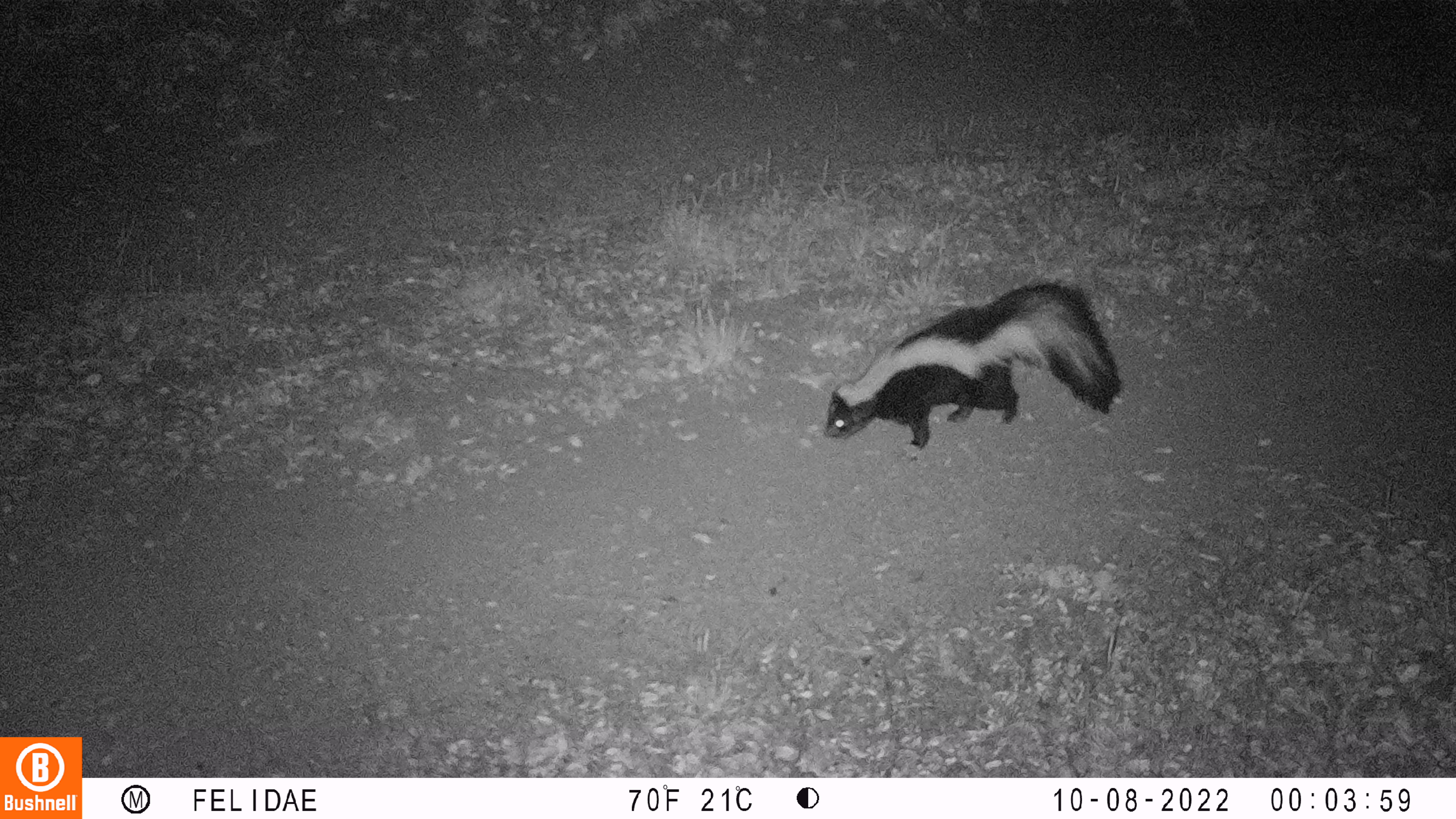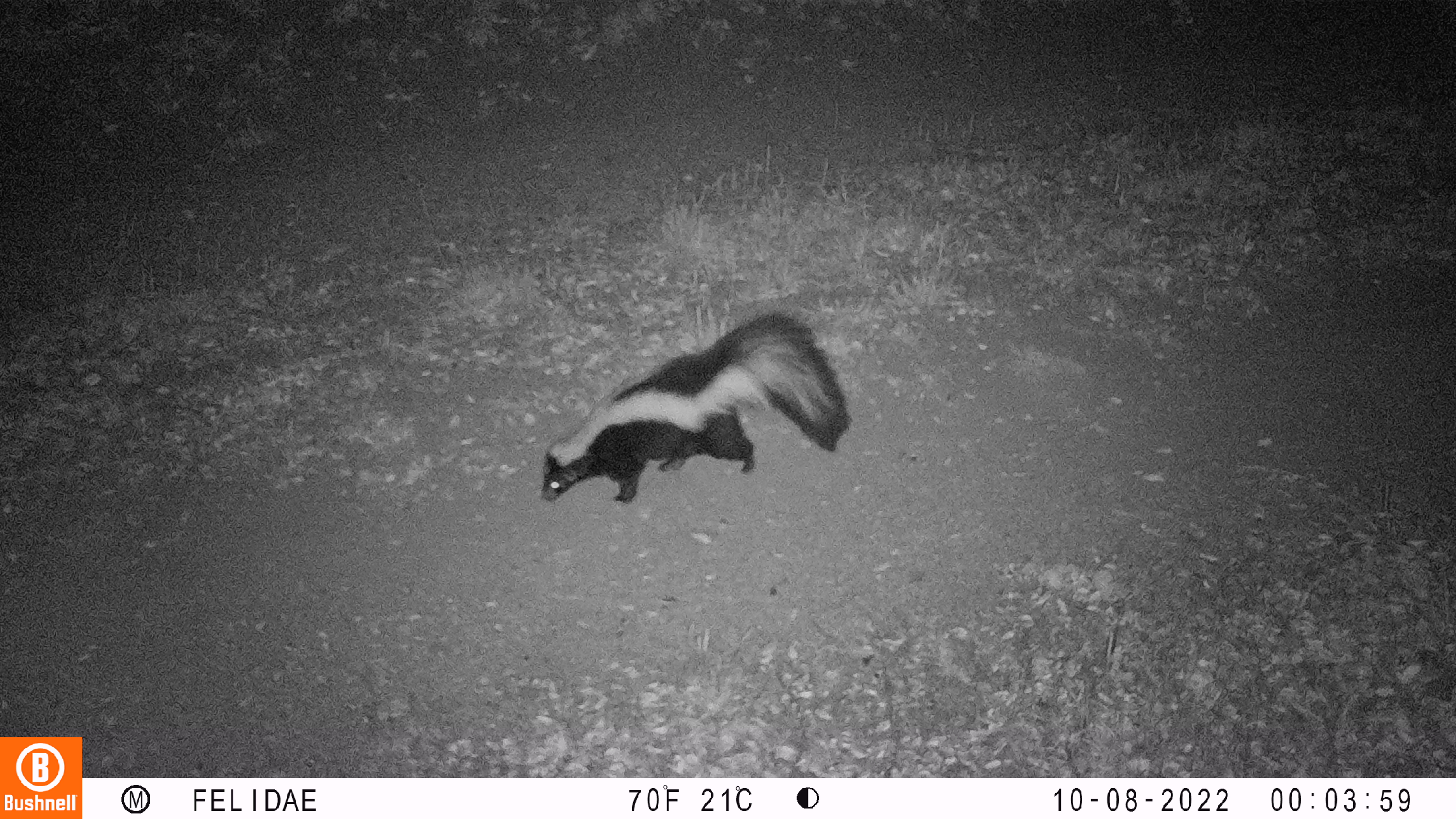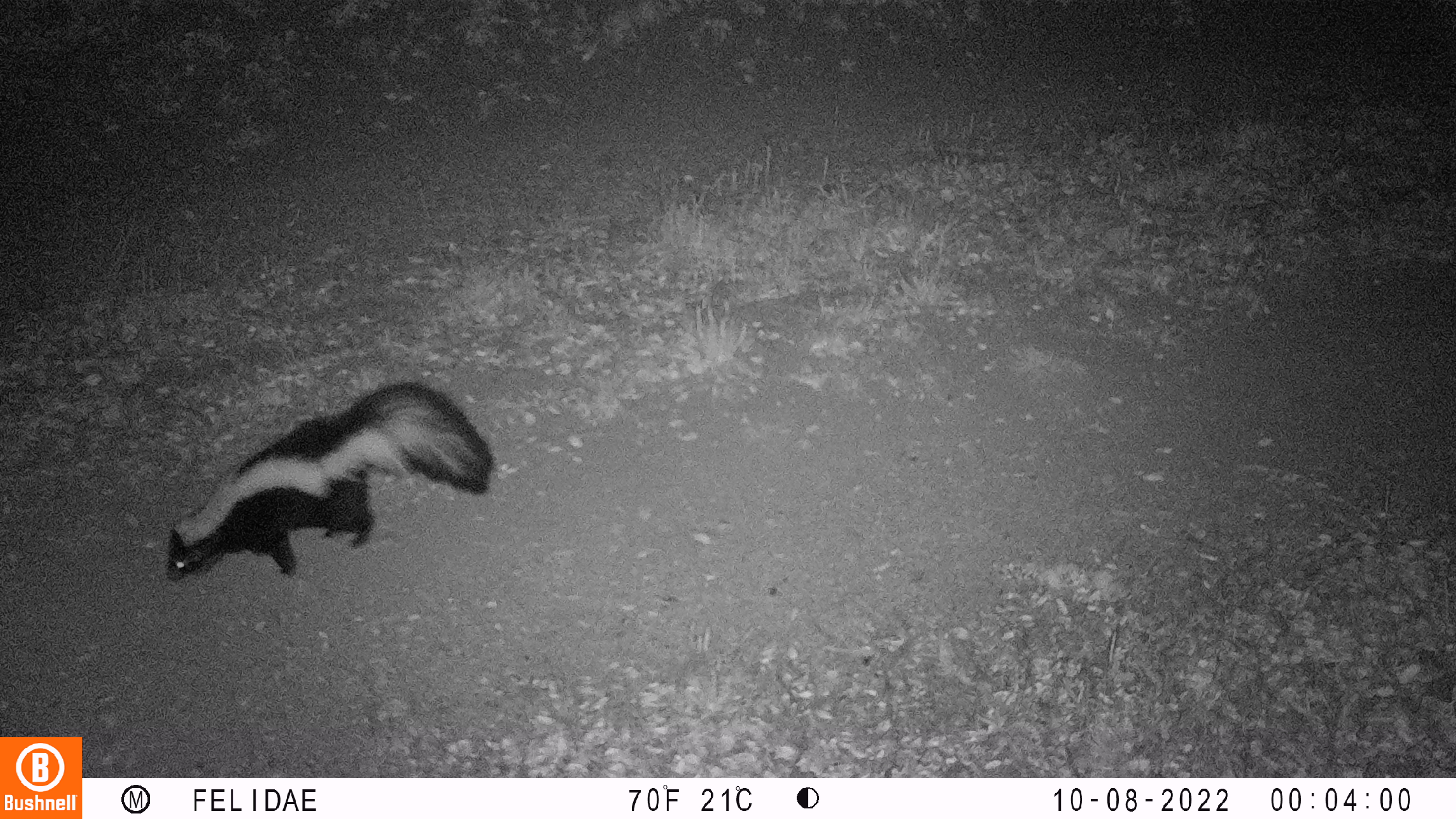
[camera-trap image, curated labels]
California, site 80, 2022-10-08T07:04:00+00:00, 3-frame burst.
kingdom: Animalia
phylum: Chordata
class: Mammalia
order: Carnivora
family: Mephitidae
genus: Mephitis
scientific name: Mephitis mephitis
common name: striped skunk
Striped skunk (Mephitis mephitis).